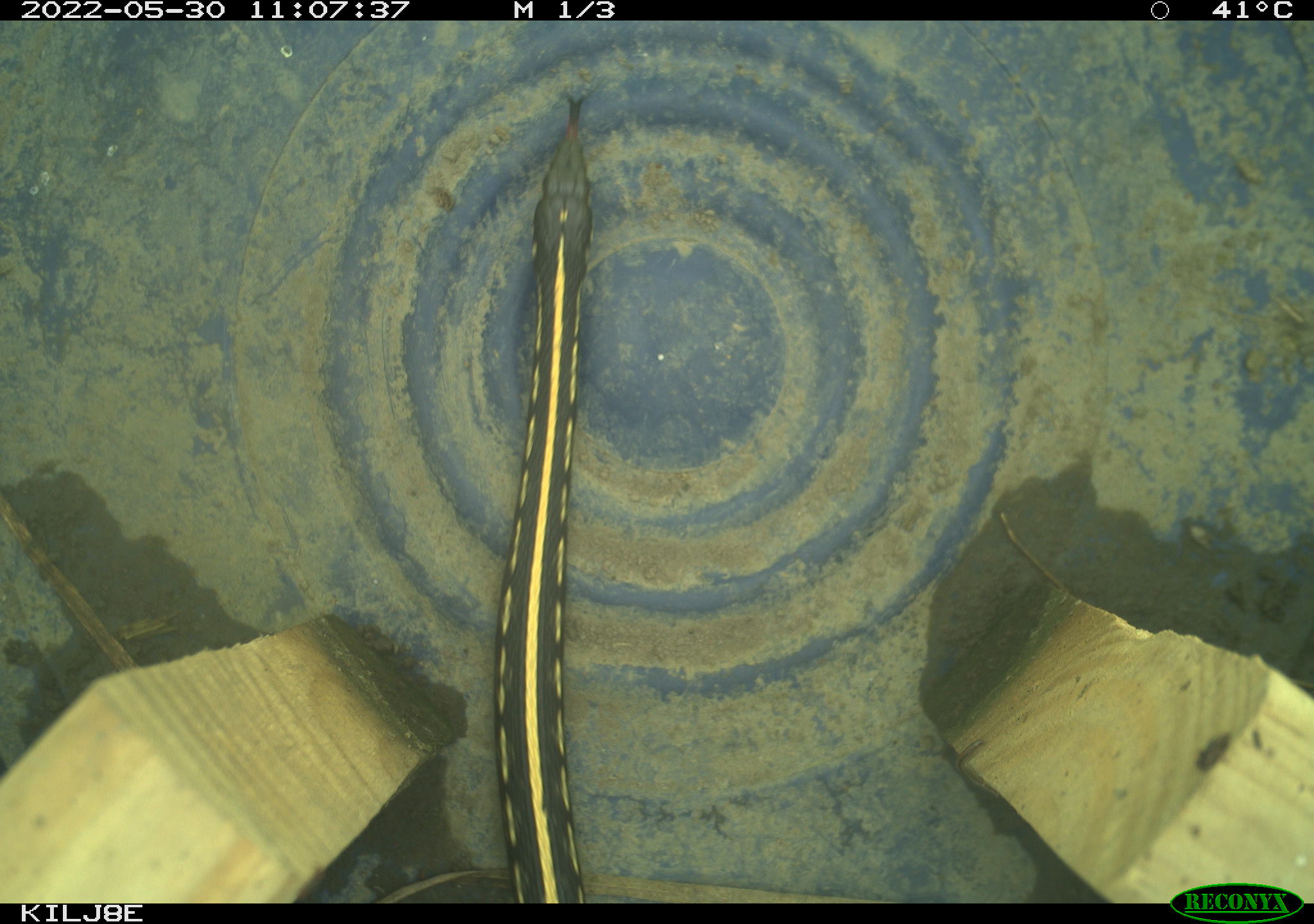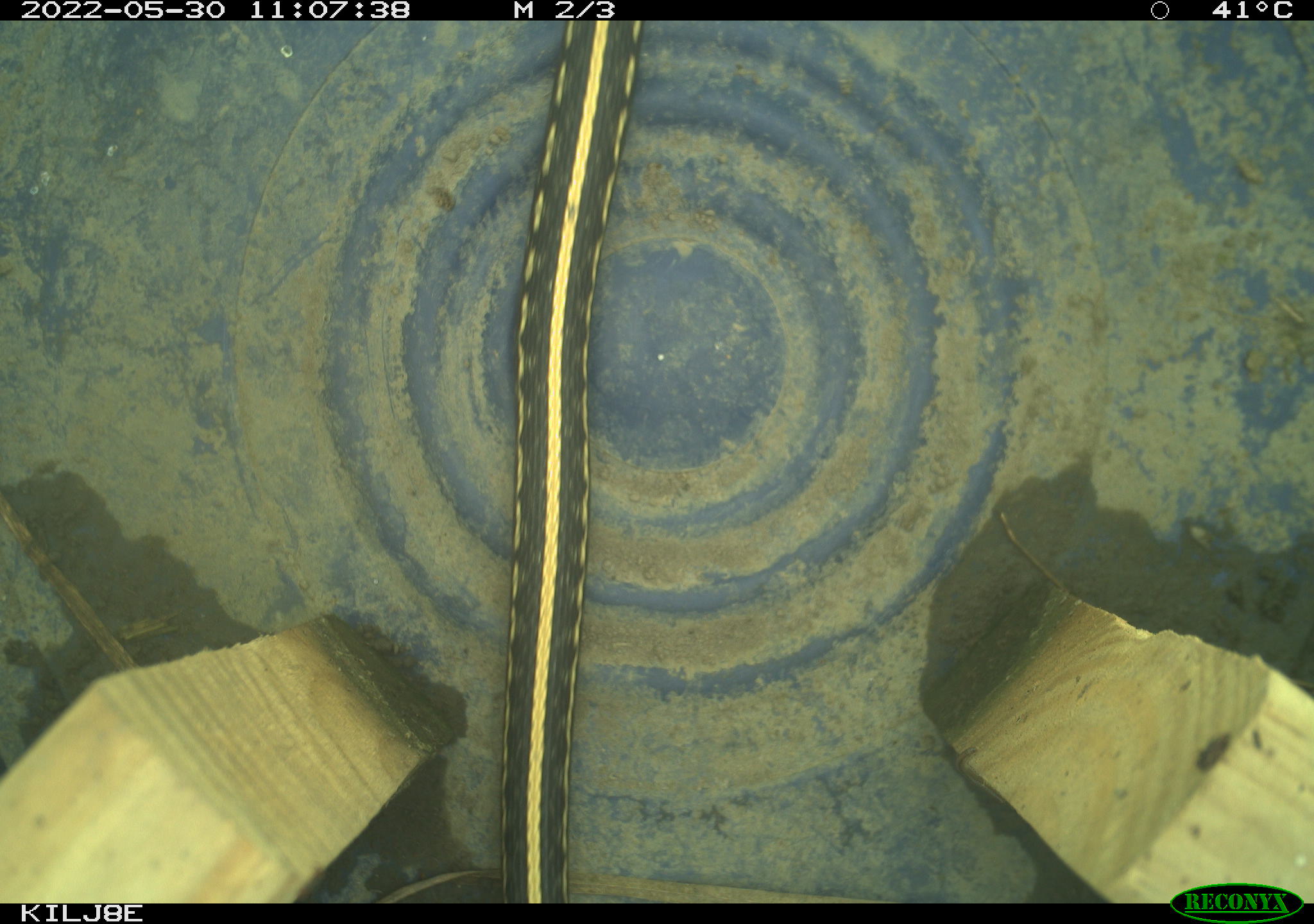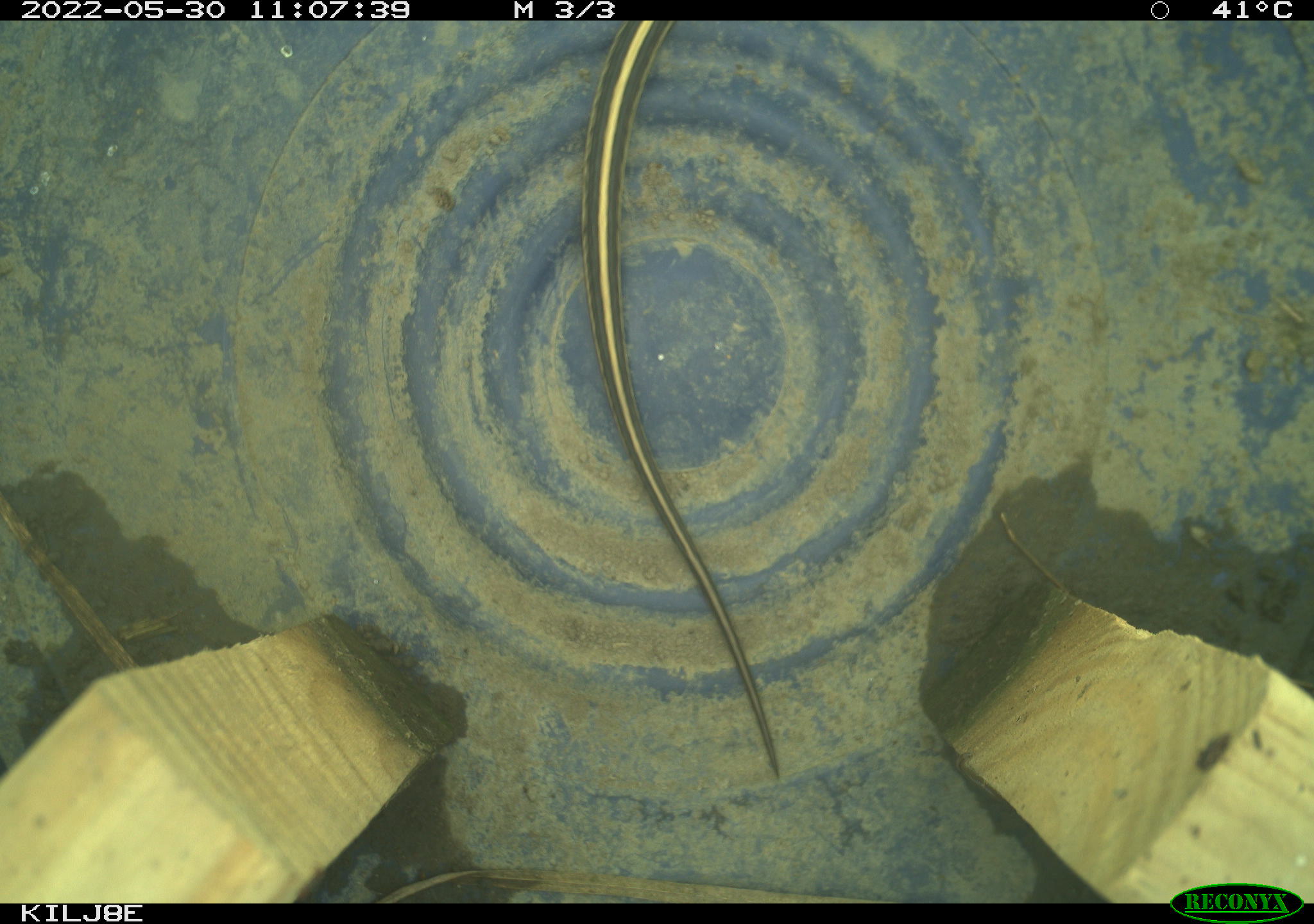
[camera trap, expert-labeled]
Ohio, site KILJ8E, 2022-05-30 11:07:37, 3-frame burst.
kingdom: Animalia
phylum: Chordata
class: Reptilia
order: Squamata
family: Colubridae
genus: Thamnophis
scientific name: Thamnophis radix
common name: plains gartersnake